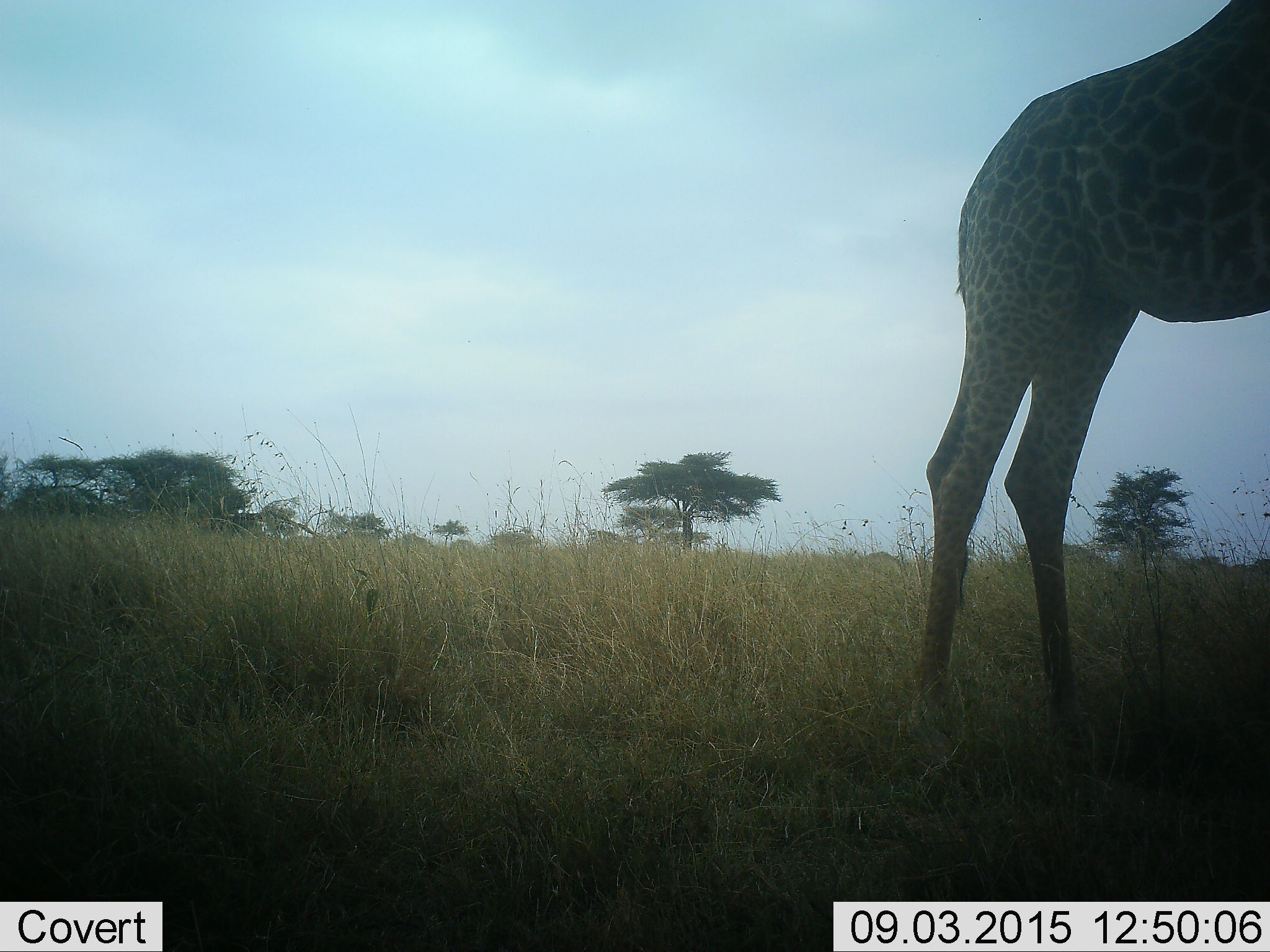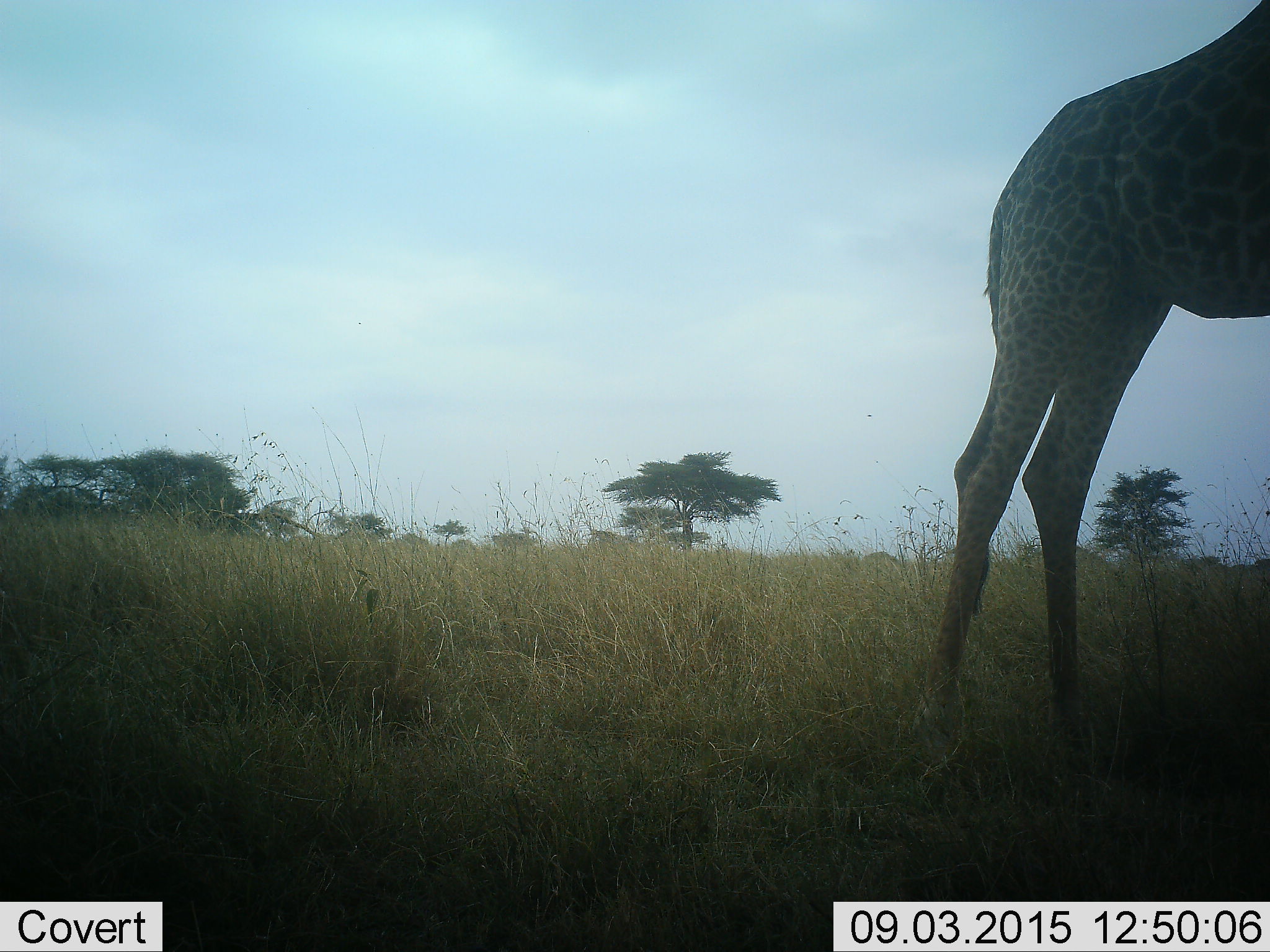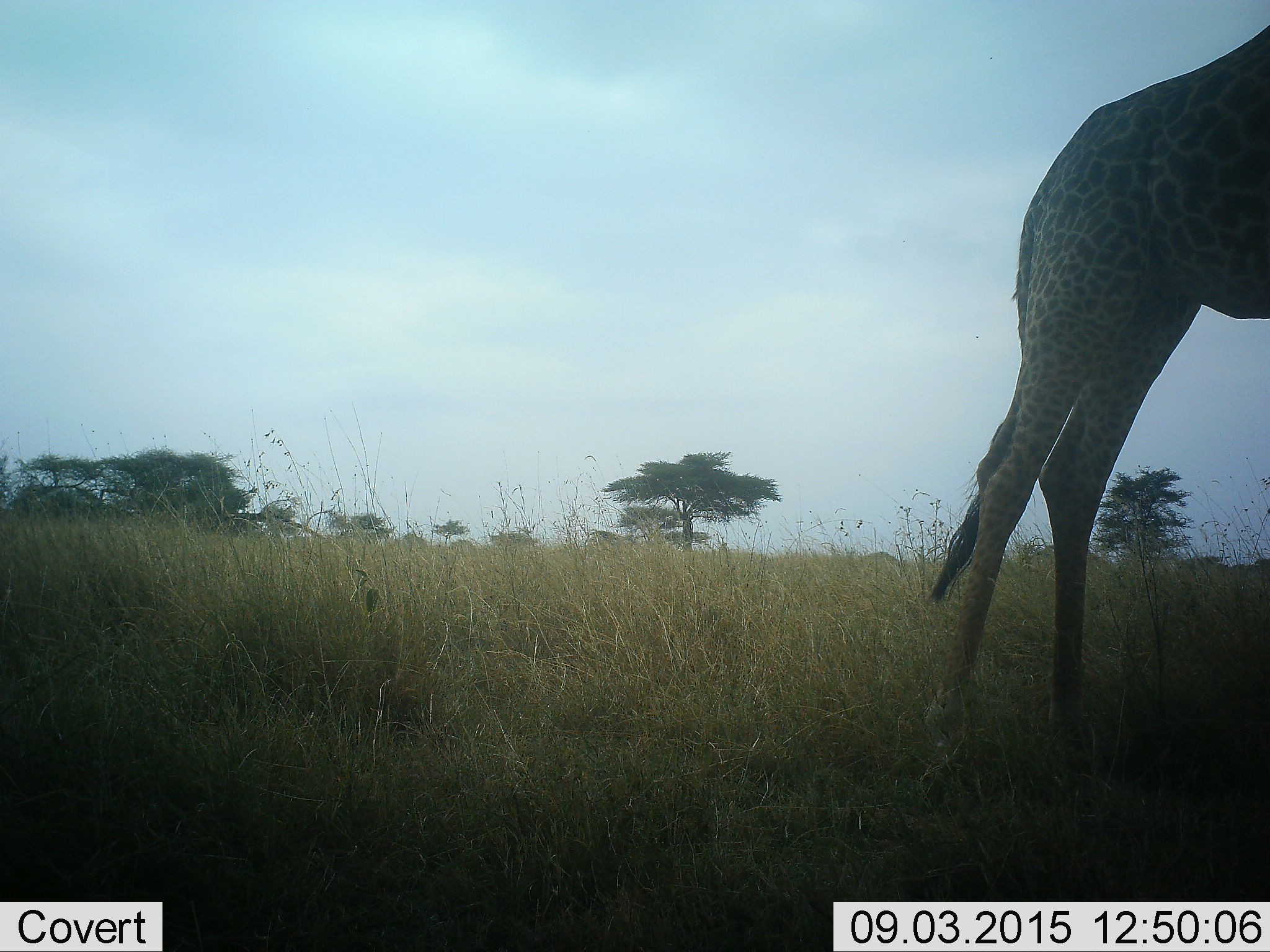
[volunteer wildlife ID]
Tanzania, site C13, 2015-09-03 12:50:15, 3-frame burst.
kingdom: Animalia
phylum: Chordata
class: Mammalia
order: Artiodactyla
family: Giraffidae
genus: Giraffa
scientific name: Giraffa camelopardalis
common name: giraffe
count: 1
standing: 89%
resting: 0%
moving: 16%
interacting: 0%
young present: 0%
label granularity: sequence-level